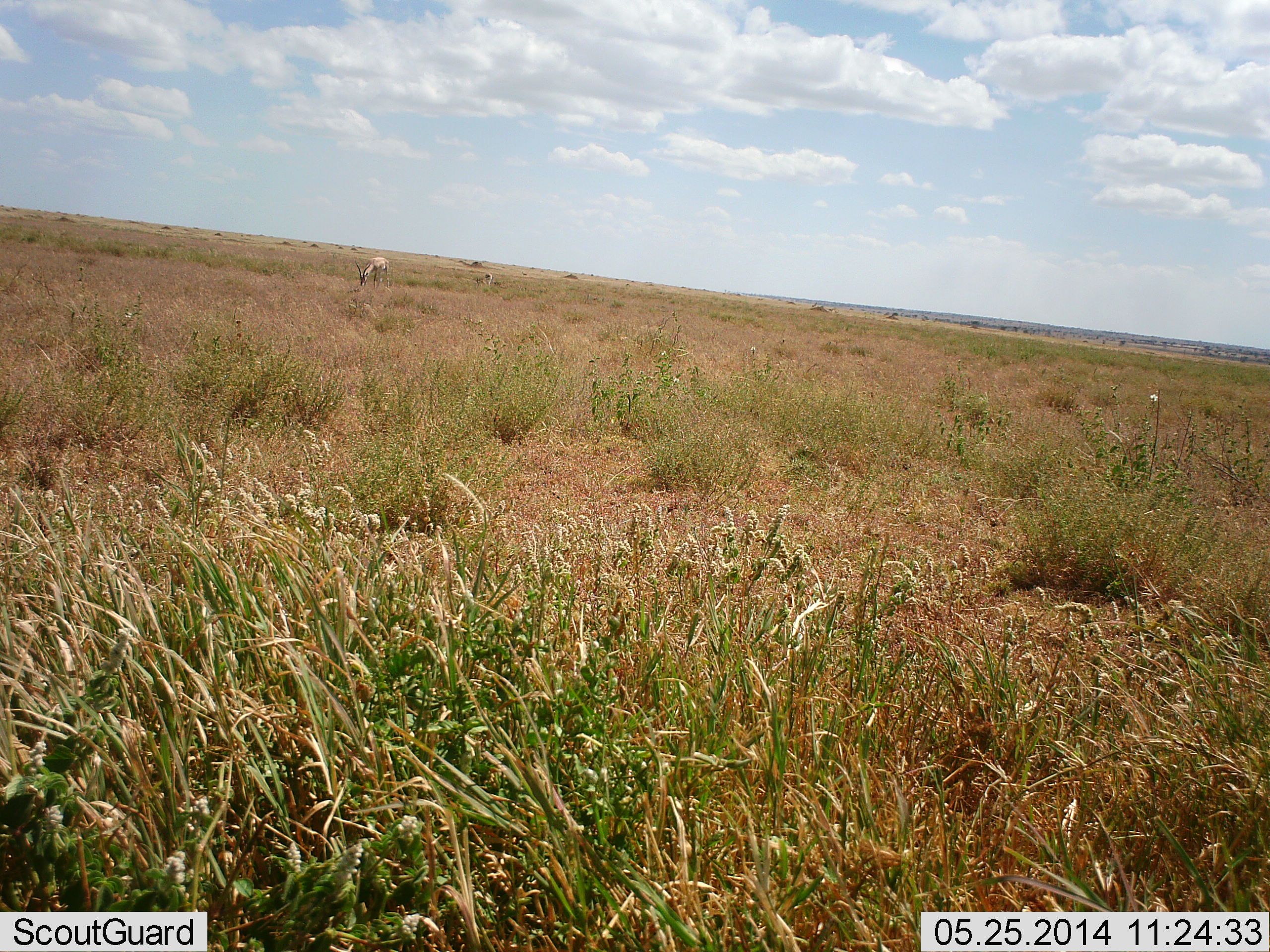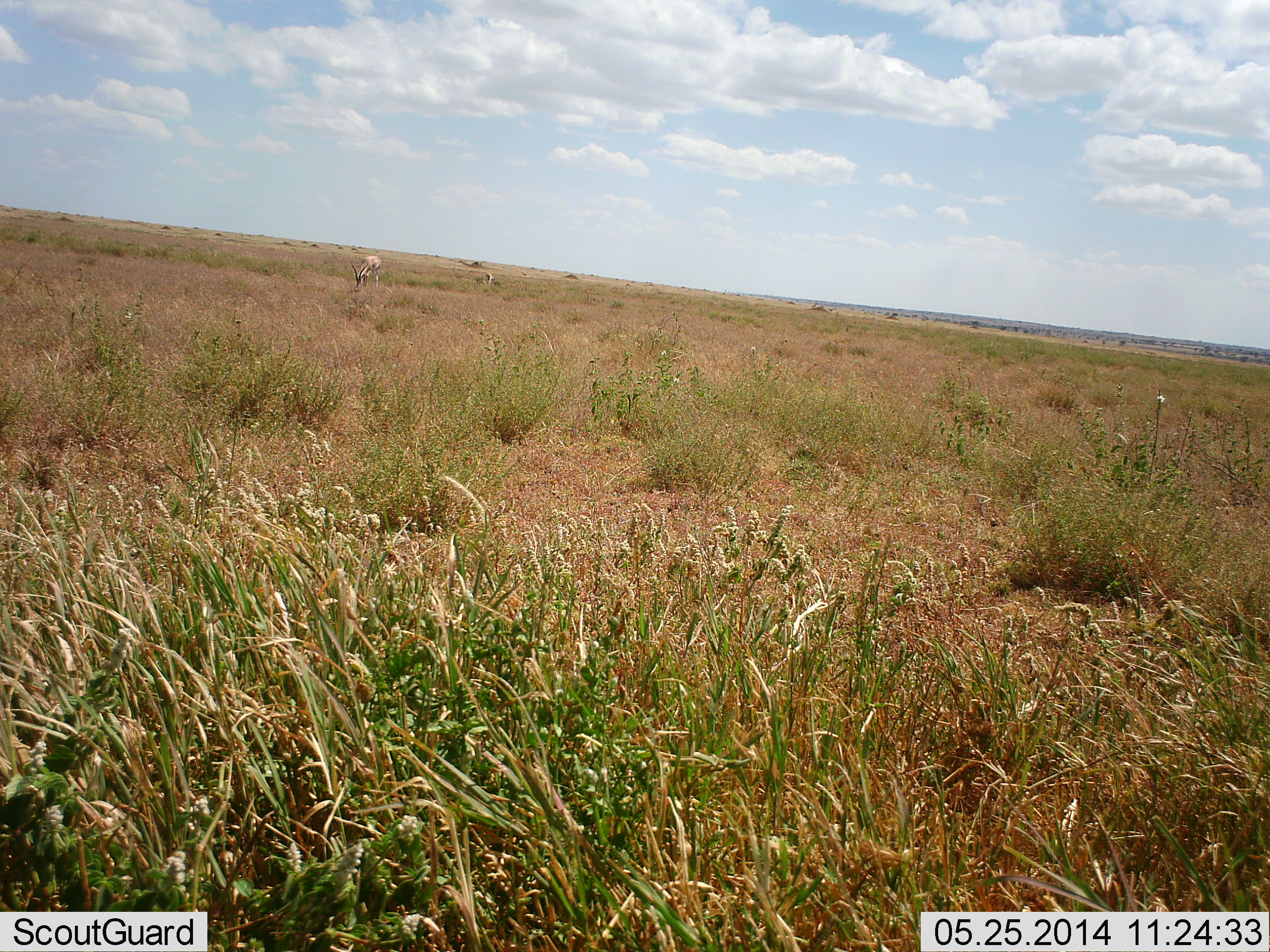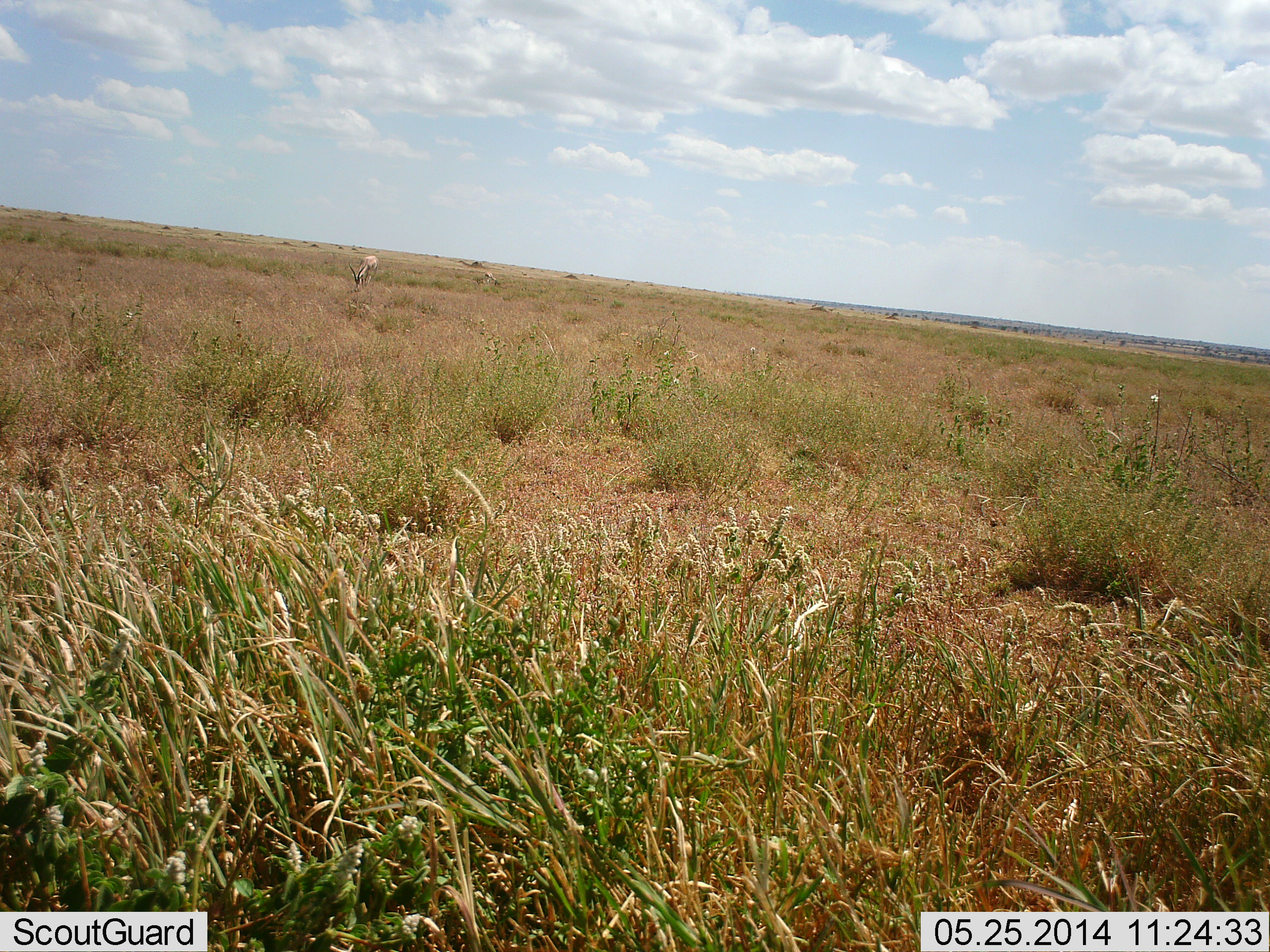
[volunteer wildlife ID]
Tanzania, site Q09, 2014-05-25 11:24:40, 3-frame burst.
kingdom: Animalia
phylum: Chordata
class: Mammalia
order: Artiodactyla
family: Bovidae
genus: Eudorcas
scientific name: Eudorcas thomsonii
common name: thomson's gazelle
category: gazellethomsons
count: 2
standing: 29%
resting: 0%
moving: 29%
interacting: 0%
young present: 0%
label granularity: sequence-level